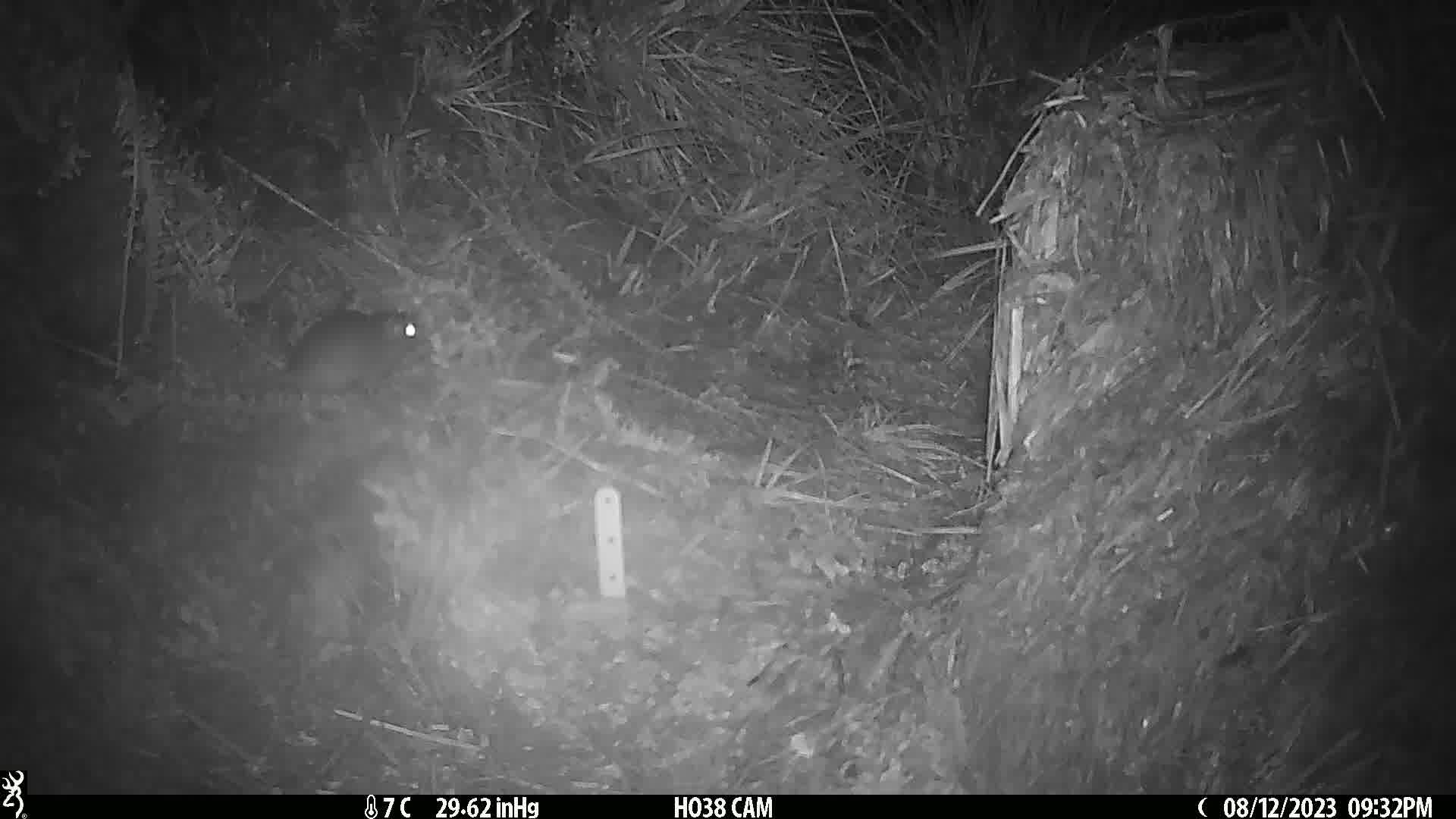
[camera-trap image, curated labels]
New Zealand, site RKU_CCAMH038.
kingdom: Animalia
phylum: Chordata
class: Mammalia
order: Rodentia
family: Muridae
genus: Rattus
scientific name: Rattus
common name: rat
Rat (Rattus).